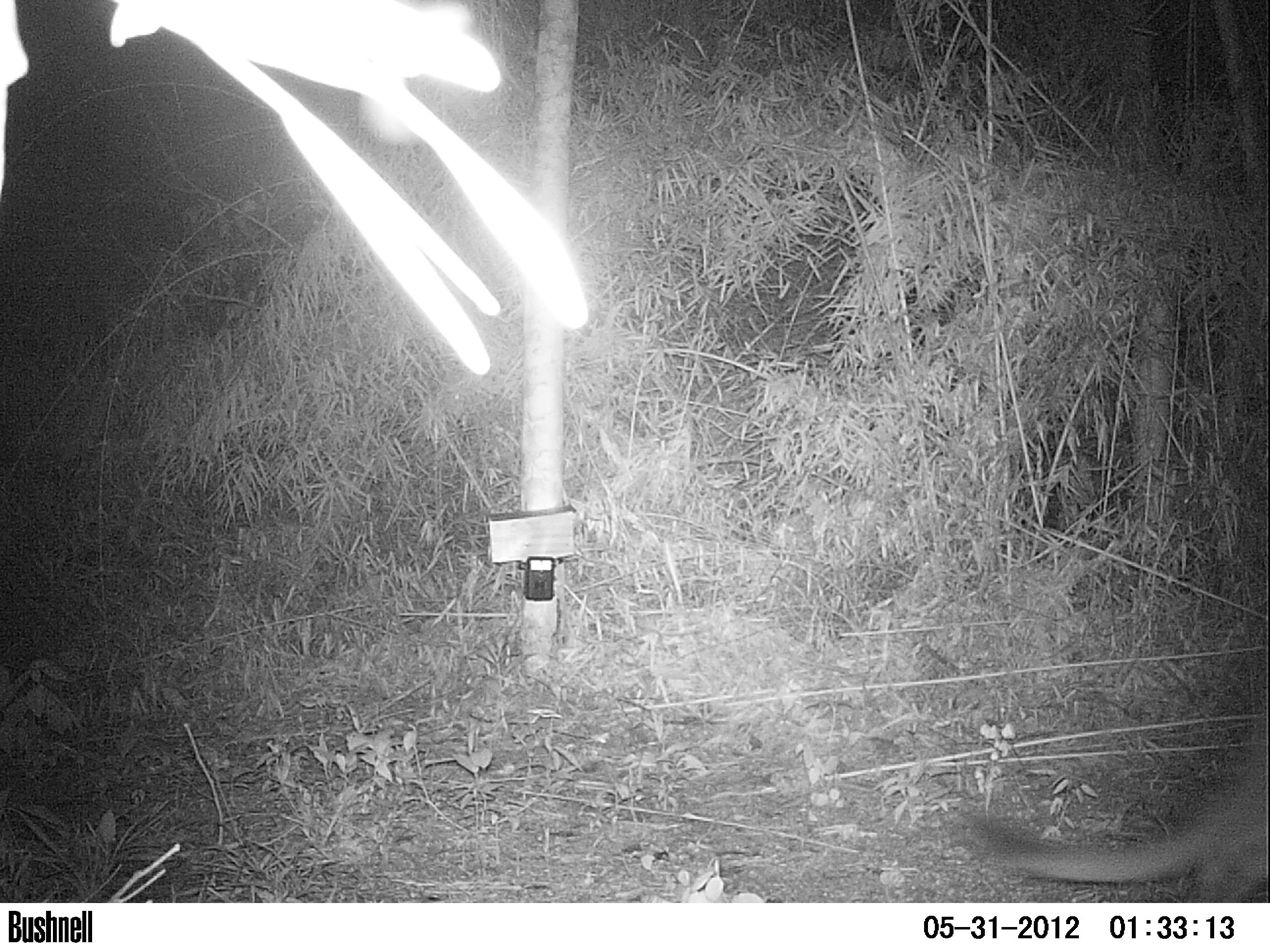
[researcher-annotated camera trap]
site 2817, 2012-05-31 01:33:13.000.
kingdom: Animalia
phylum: Chordata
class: Mammalia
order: Carnivora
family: Felidae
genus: Puma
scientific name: Puma concolor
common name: mountain lion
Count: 1.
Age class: adult.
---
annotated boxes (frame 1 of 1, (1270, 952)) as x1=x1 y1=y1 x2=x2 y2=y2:
puma concolor: x1=951 y1=711 x2=1270 y2=902